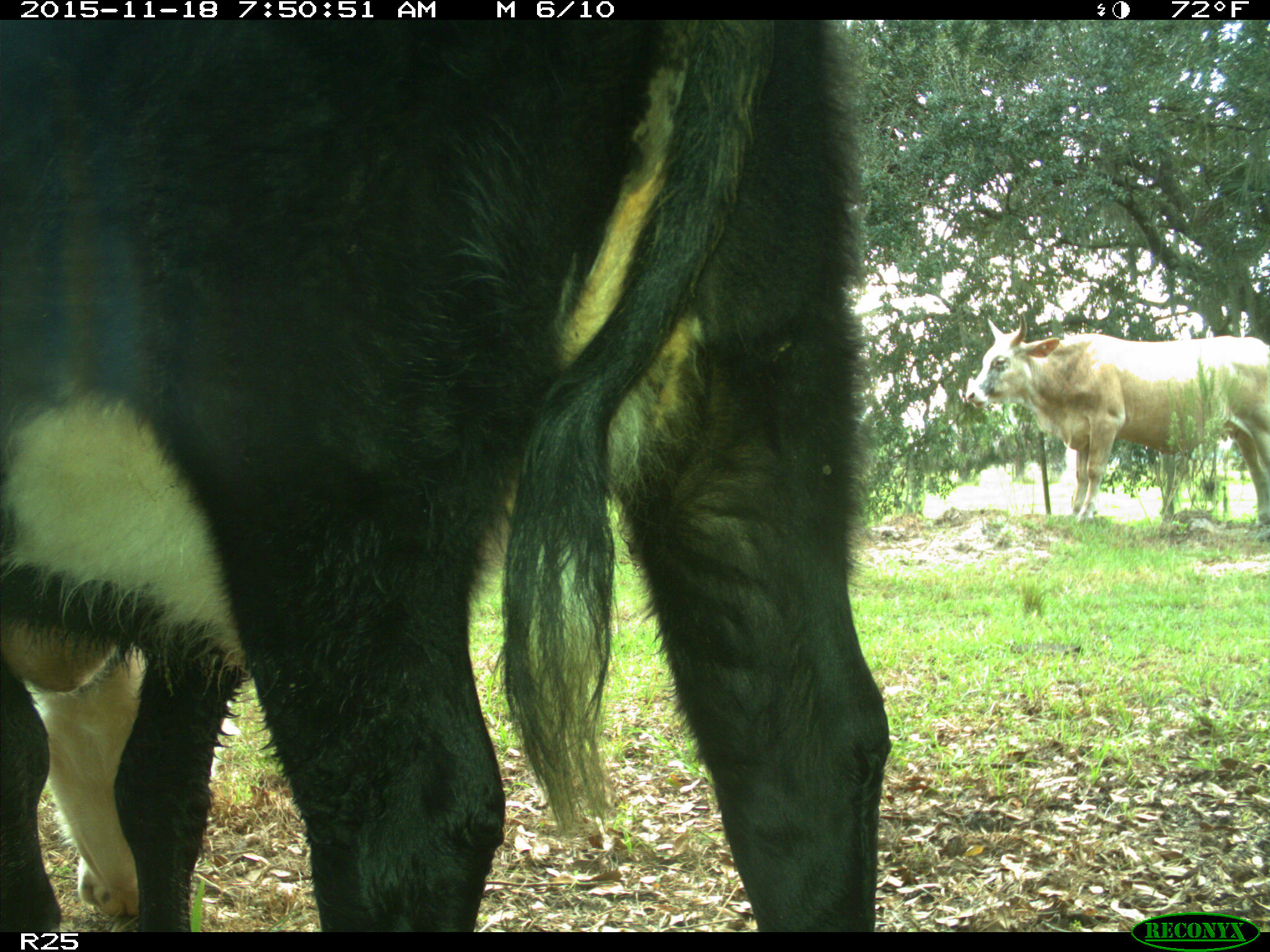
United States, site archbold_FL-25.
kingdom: Animalia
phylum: Chordata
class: Mammalia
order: Artiodactyla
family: Bovidae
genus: Bos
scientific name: Bos taurus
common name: domestic cow